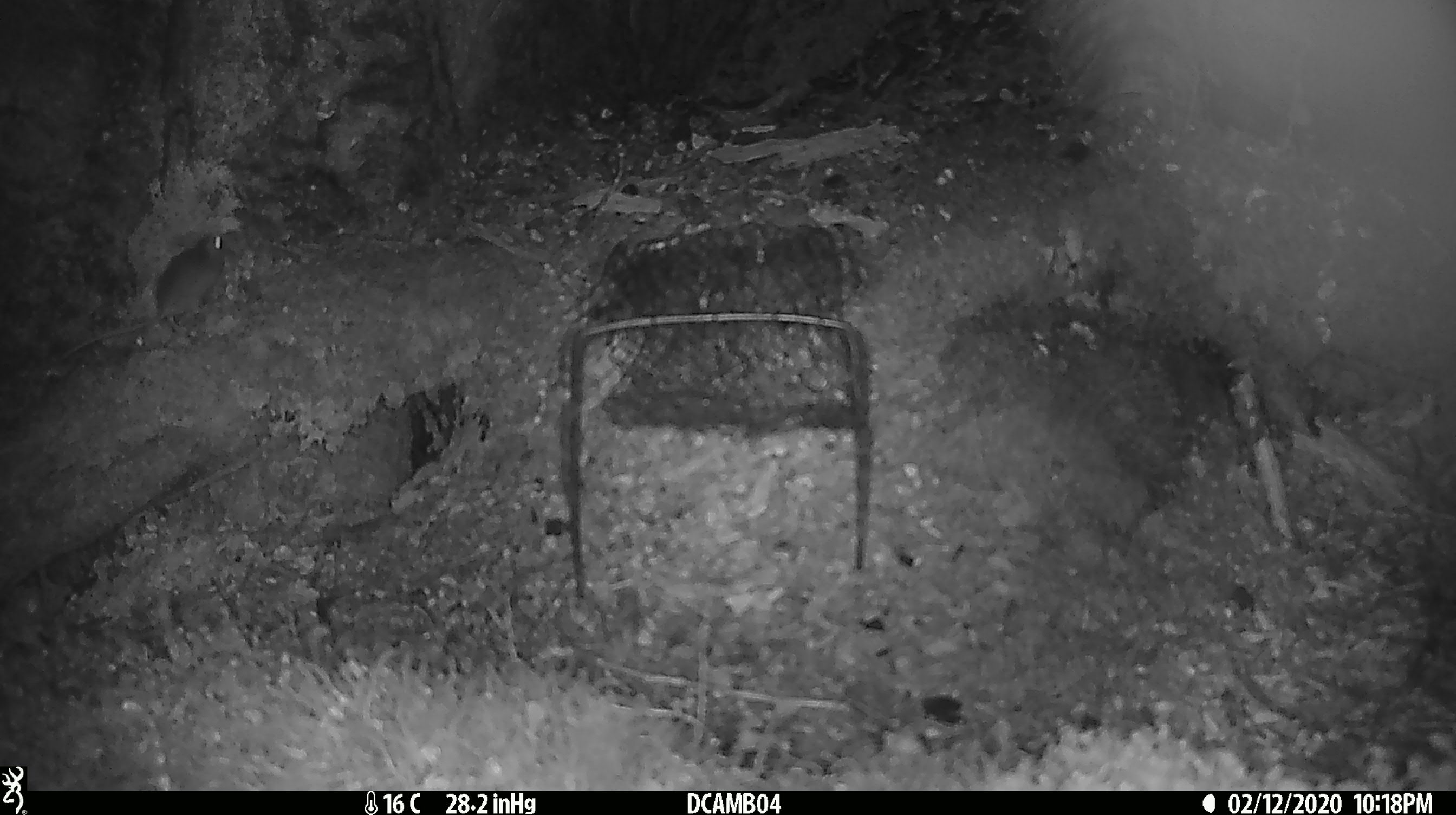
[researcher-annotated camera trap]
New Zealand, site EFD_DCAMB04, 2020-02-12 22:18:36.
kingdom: Animalia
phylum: Chordata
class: Mammalia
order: Rodentia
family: Muridae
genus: Mus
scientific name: Mus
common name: mouse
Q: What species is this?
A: Mouse (Mus).